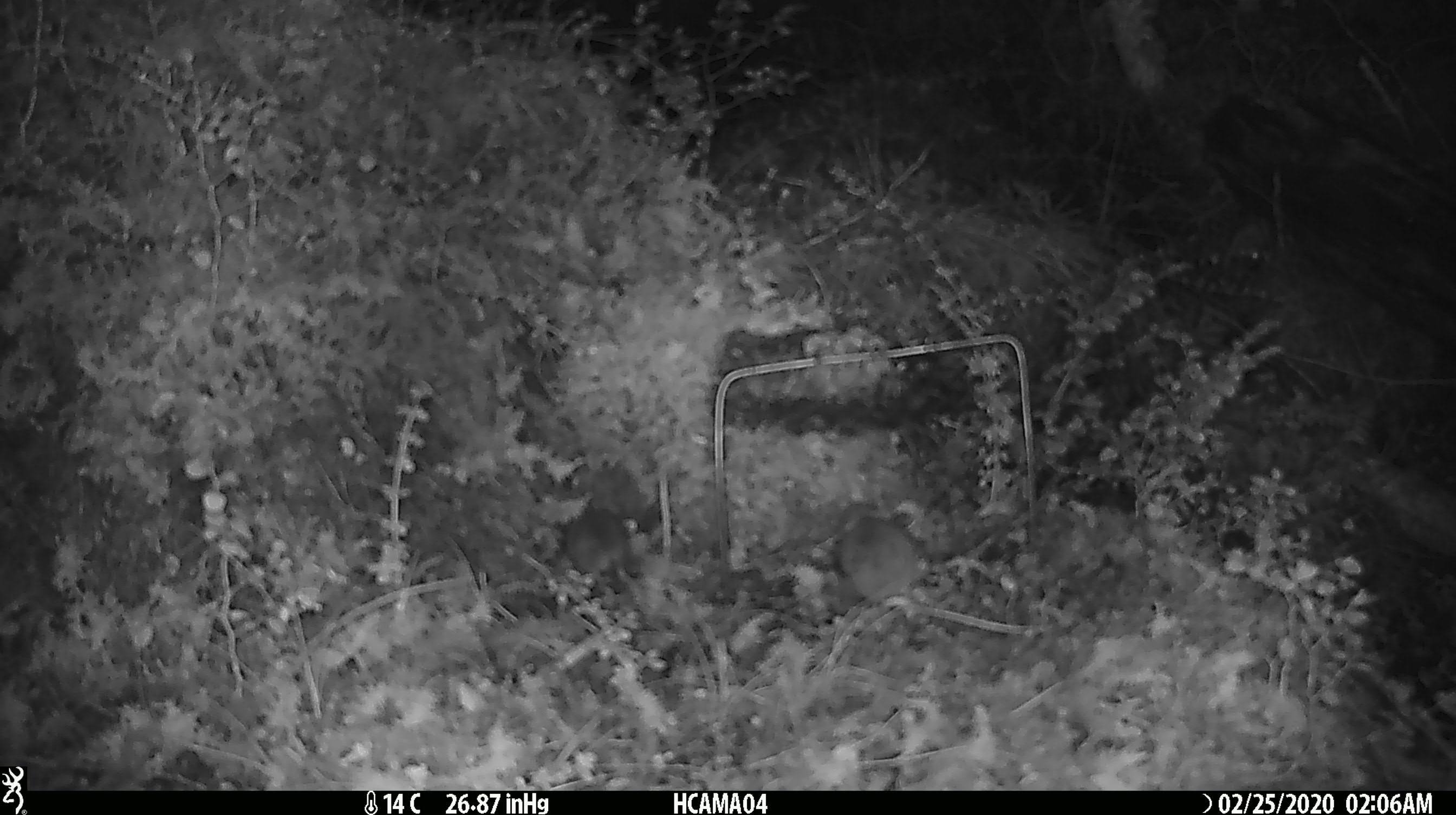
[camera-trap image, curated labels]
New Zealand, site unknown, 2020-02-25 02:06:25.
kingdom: Animalia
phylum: Chordata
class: Mammalia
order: Rodentia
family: Muridae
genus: Mus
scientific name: Mus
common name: mouse